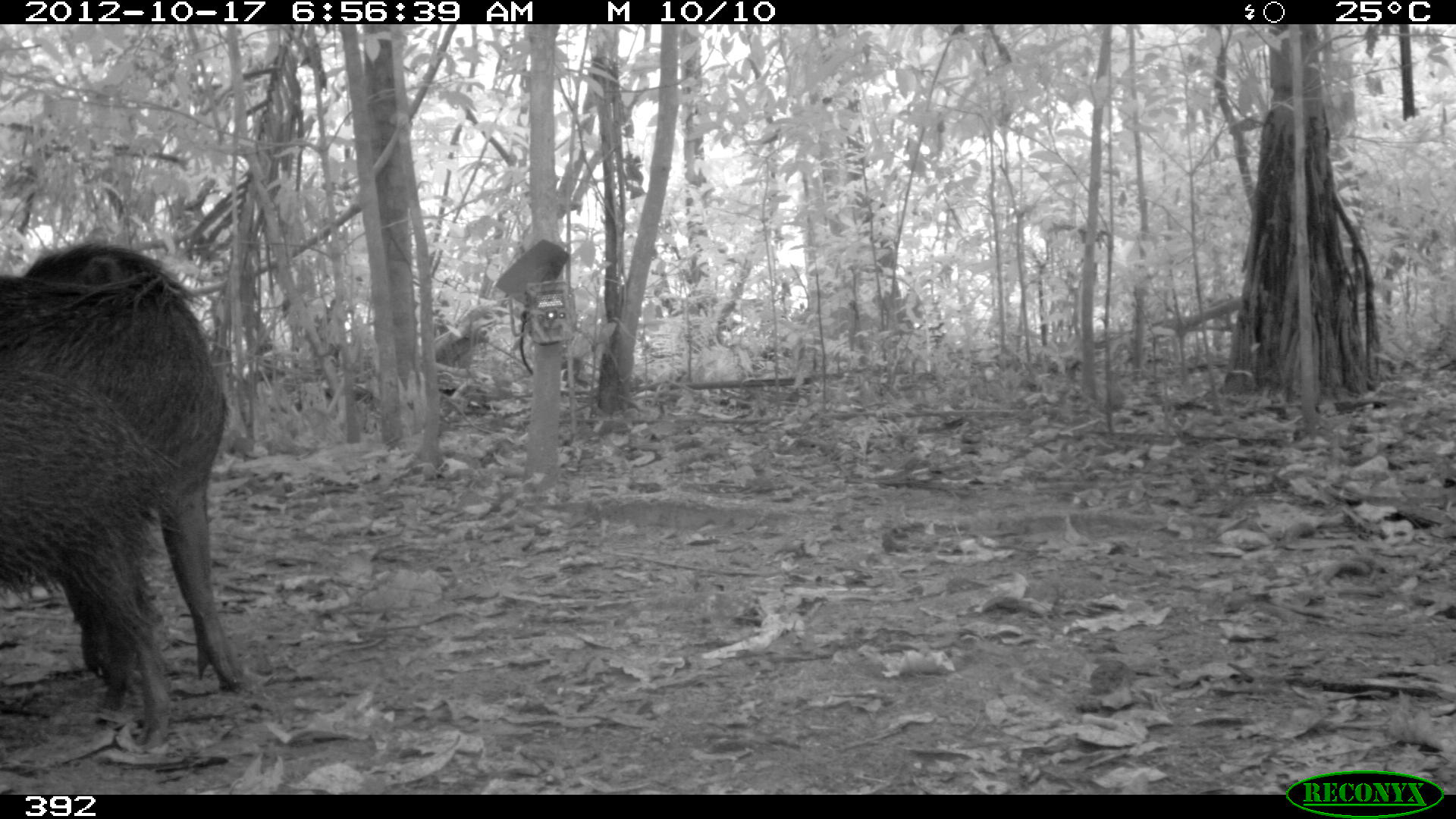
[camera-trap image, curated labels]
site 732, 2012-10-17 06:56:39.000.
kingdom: Animalia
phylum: Chordata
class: Mammalia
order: Artiodactyla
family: Tayassuidae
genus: Tayassu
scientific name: Tayassu pecari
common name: white-lipped peccary